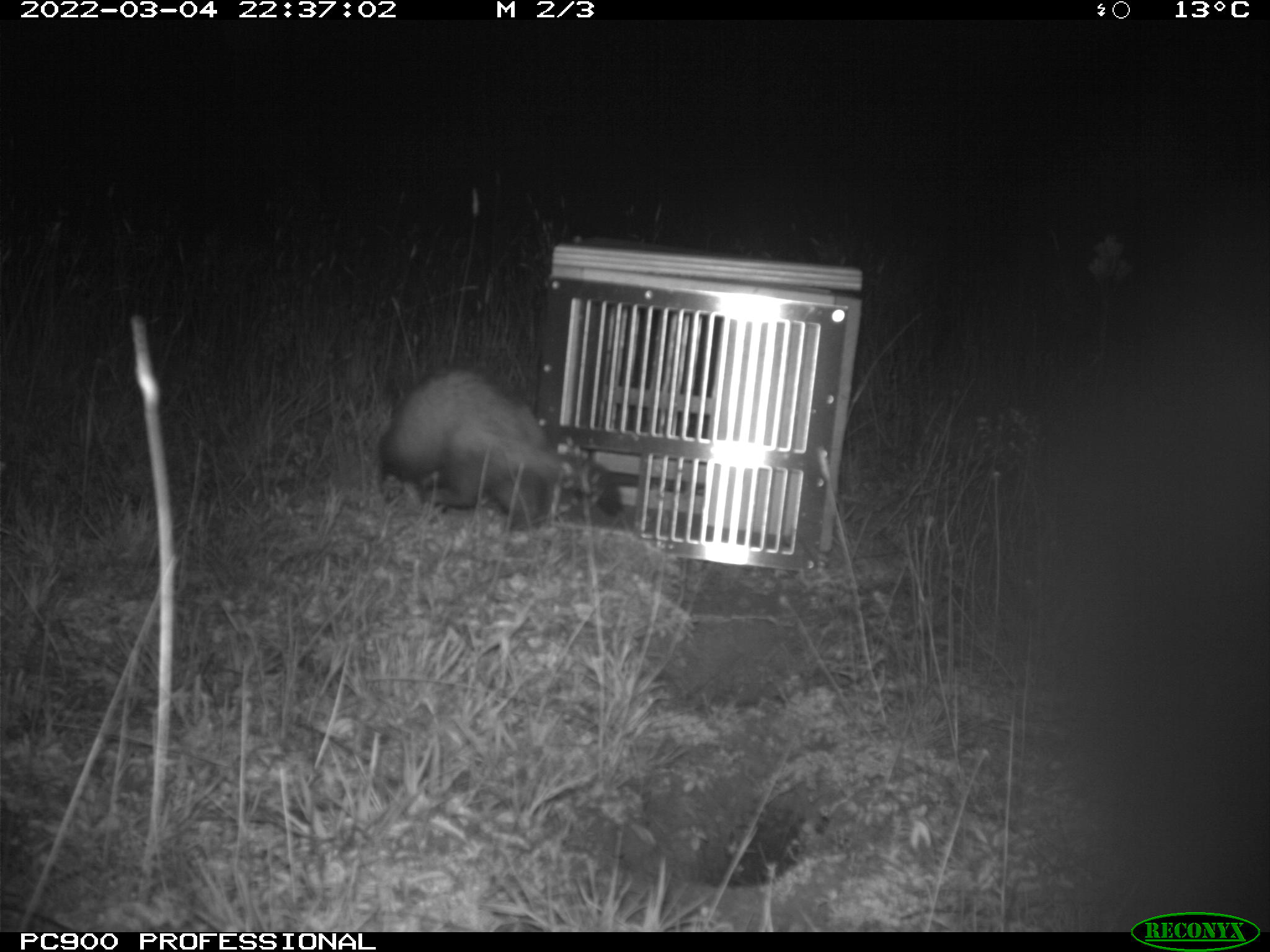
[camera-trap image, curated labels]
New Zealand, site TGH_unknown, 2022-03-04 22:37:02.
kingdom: Animalia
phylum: Chordata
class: Mammalia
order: Carnivora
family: Mustelidae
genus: Mustela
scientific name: Mustela furo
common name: ferret